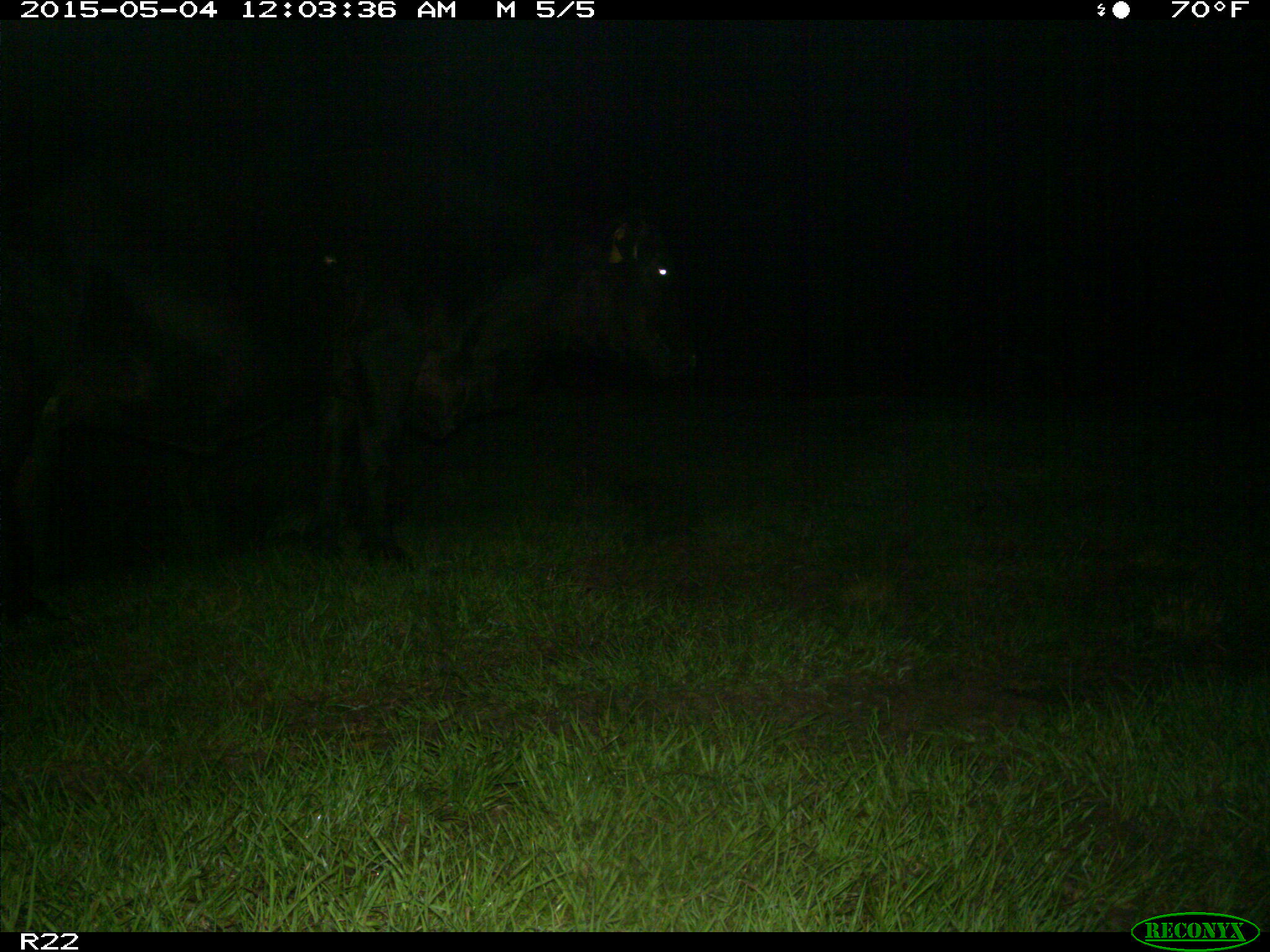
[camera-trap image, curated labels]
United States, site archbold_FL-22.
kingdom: Animalia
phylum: Chordata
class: Mammalia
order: Artiodactyla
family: Bovidae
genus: Bos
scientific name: Bos taurus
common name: domestic cow